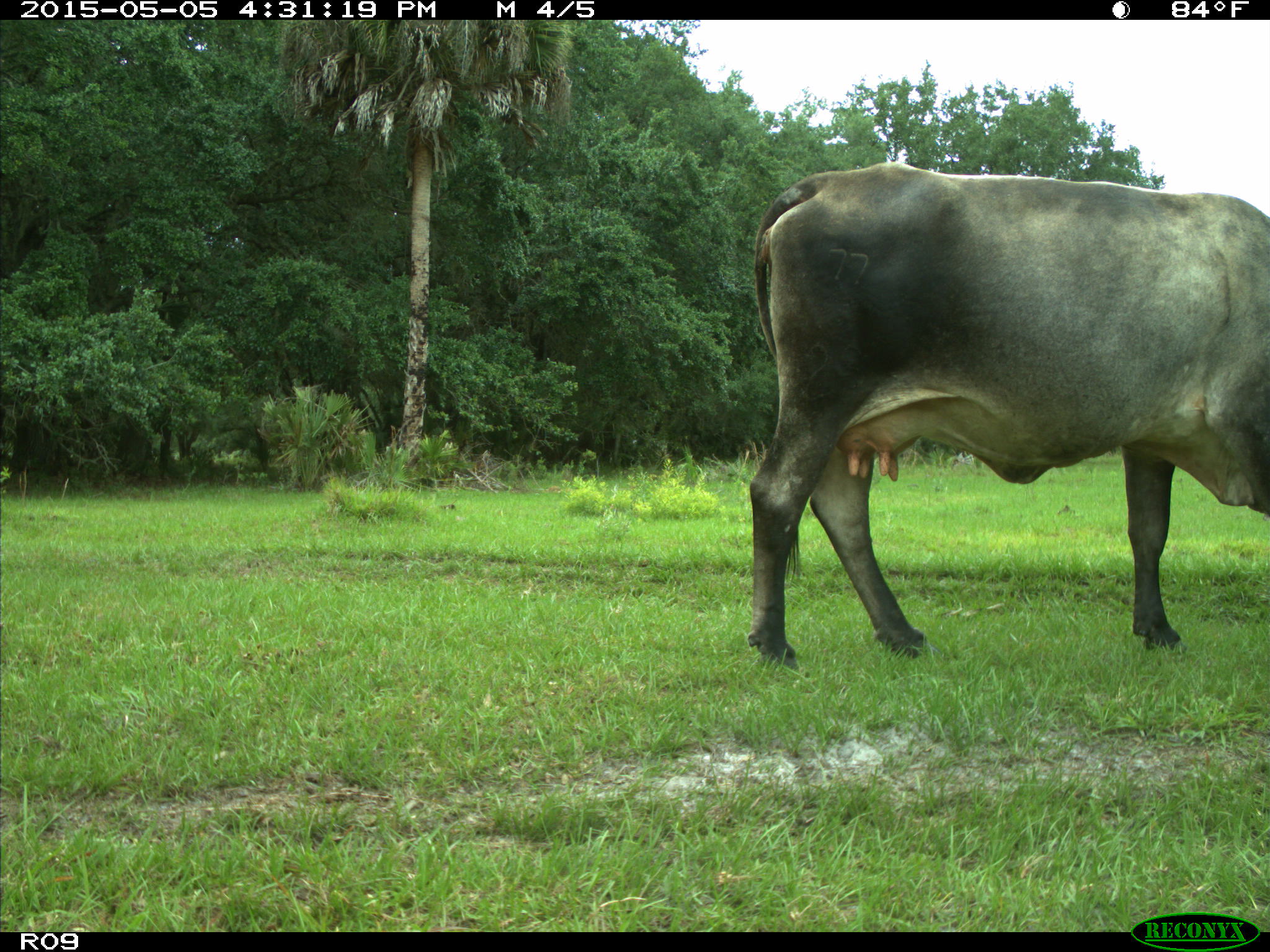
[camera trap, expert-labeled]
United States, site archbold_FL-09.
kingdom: Animalia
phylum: Chordata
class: Mammalia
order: Artiodactyla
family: Bovidae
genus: Bos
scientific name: Bos taurus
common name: domestic cow